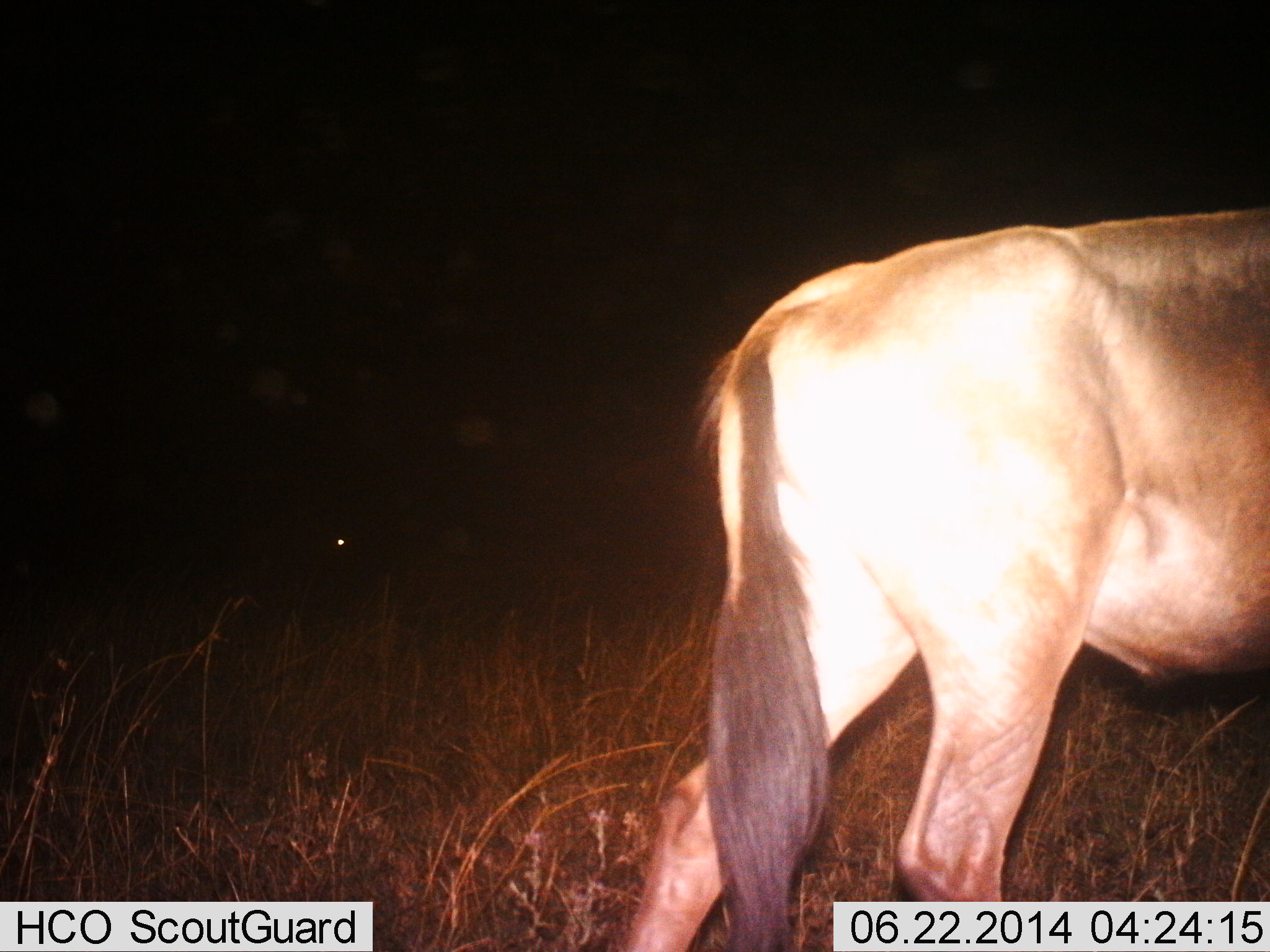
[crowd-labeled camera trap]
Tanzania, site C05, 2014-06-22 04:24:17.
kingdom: Animalia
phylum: Chordata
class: Mammalia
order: Artiodactyla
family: Bovidae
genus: Connochaetes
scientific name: Connochaetes taurinus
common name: blue wildebeest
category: wildebeest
Wildebeest (blue wildebeest) (Connochaetes taurinus), count 1. Behavior (volunteer vote fractions): standing 60%, resting 0%, moving 40%, interacting 0%. Young present (vote fraction): 0%. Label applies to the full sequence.